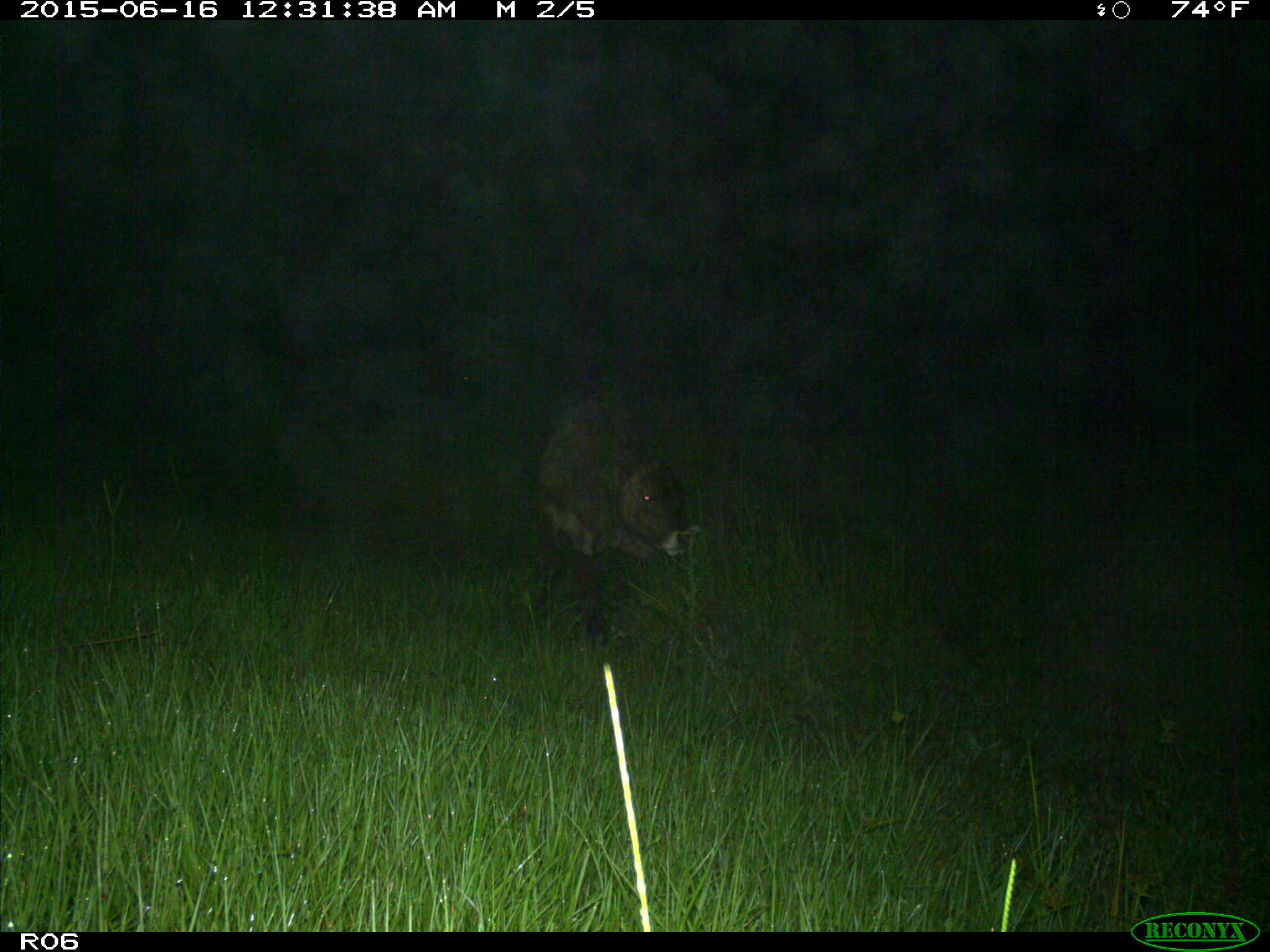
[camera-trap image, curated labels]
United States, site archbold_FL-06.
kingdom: Animalia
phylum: Chordata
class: Mammalia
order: Artiodactyla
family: Bovidae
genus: Bos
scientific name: Bos taurus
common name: domestic cow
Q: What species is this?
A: Bos taurus (domestic cow).